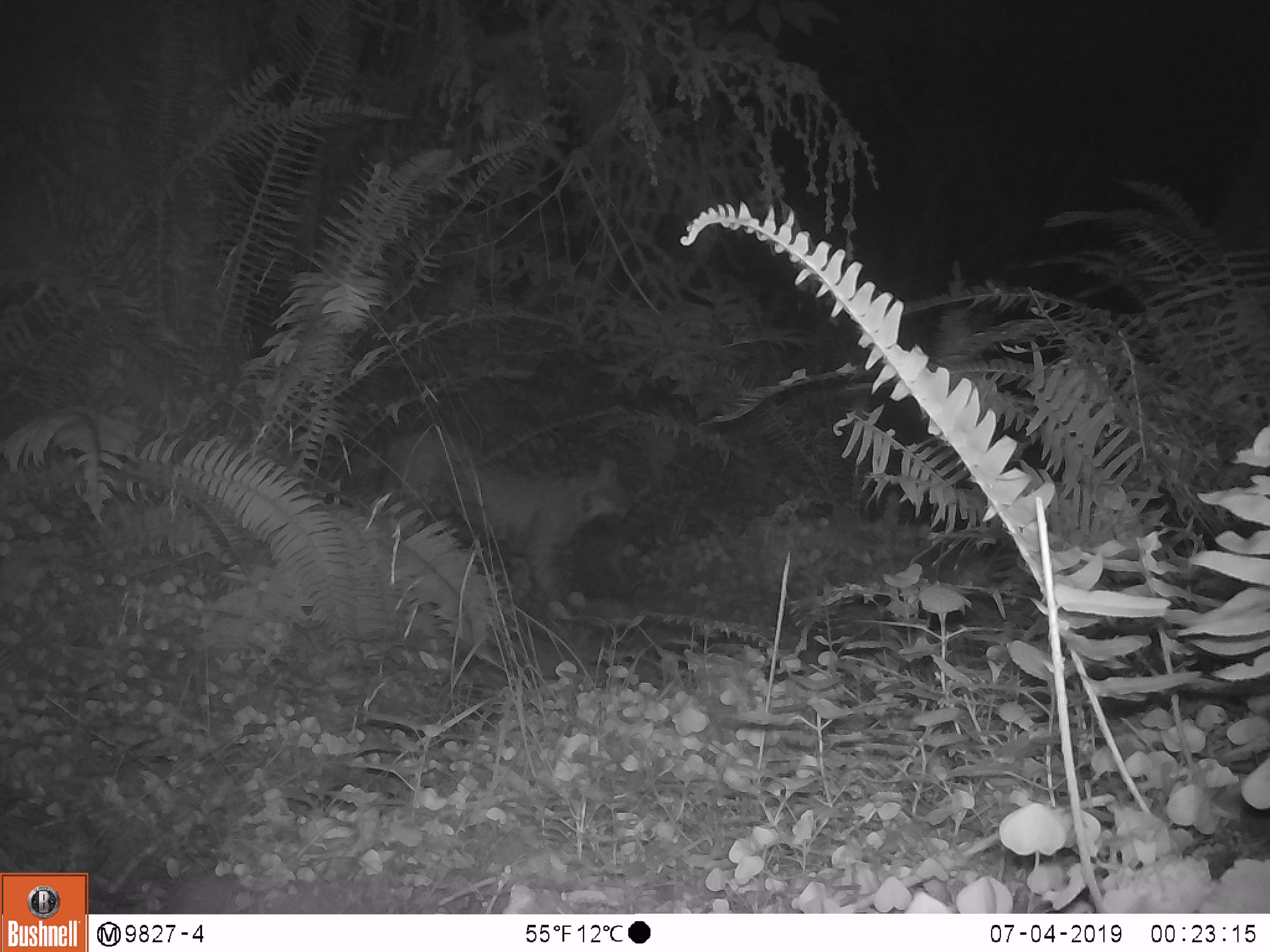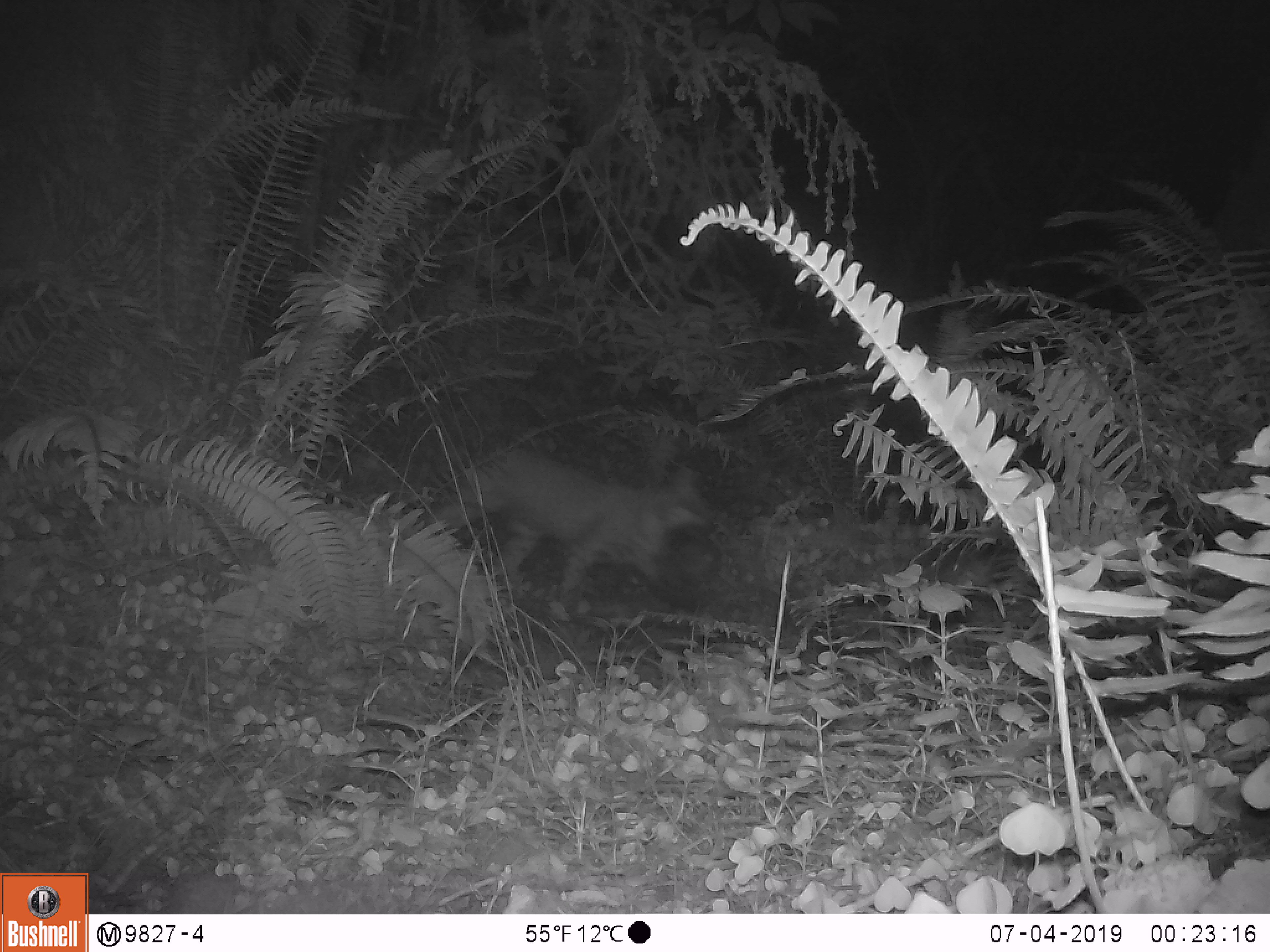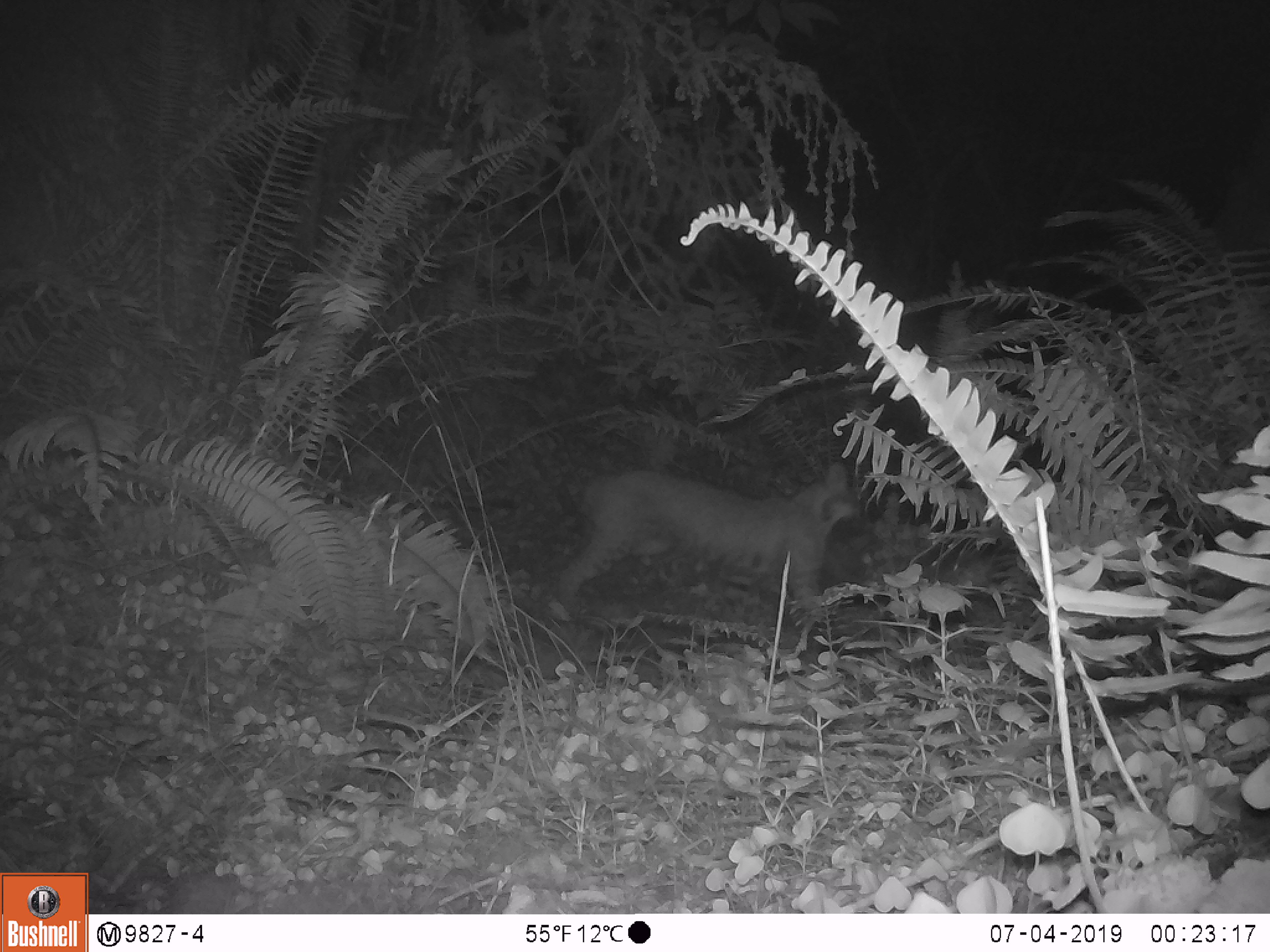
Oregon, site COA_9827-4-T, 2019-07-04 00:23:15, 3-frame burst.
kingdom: Animalia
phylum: Chordata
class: Mammalia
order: Rodentia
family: Aplodontiidae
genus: Aplodontia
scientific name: Aplodontia rufa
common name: mountain beaver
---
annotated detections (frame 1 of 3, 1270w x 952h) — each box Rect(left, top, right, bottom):
mountain beaver: Rect(372, 432, 630, 585); Rect(582, 526, 633, 606)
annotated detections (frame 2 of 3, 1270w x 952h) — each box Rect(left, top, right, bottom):
mountain beaver: Rect(439, 443, 705, 597); Rect(667, 532, 725, 610)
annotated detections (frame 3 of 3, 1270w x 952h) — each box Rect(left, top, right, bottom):
mountain beaver: Rect(552, 463, 858, 614); Rect(832, 524, 892, 605)